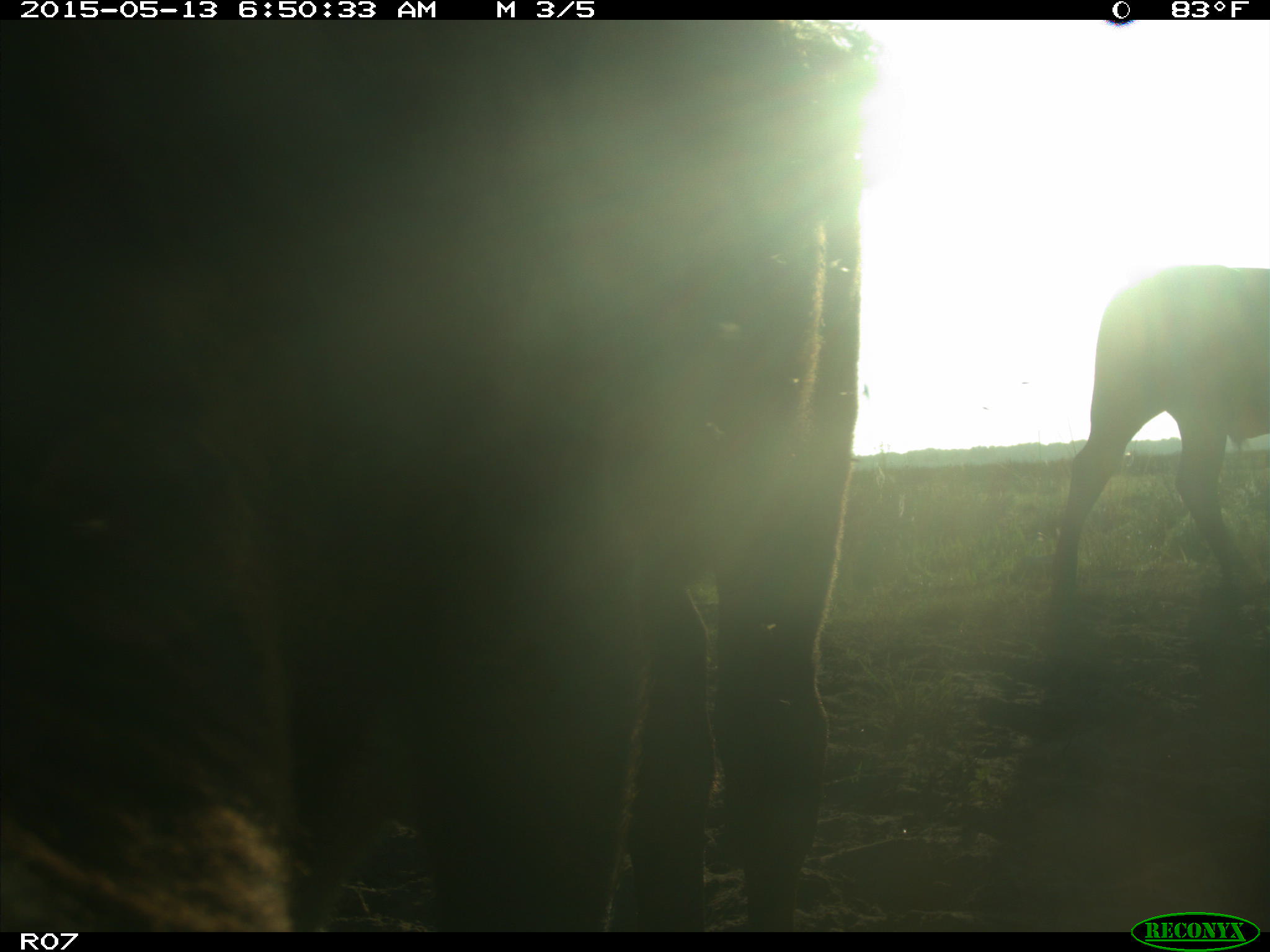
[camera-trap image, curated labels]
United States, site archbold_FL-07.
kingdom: Animalia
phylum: Chordata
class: Mammalia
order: Artiodactyla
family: Bovidae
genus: Bos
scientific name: Bos taurus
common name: domestic cow